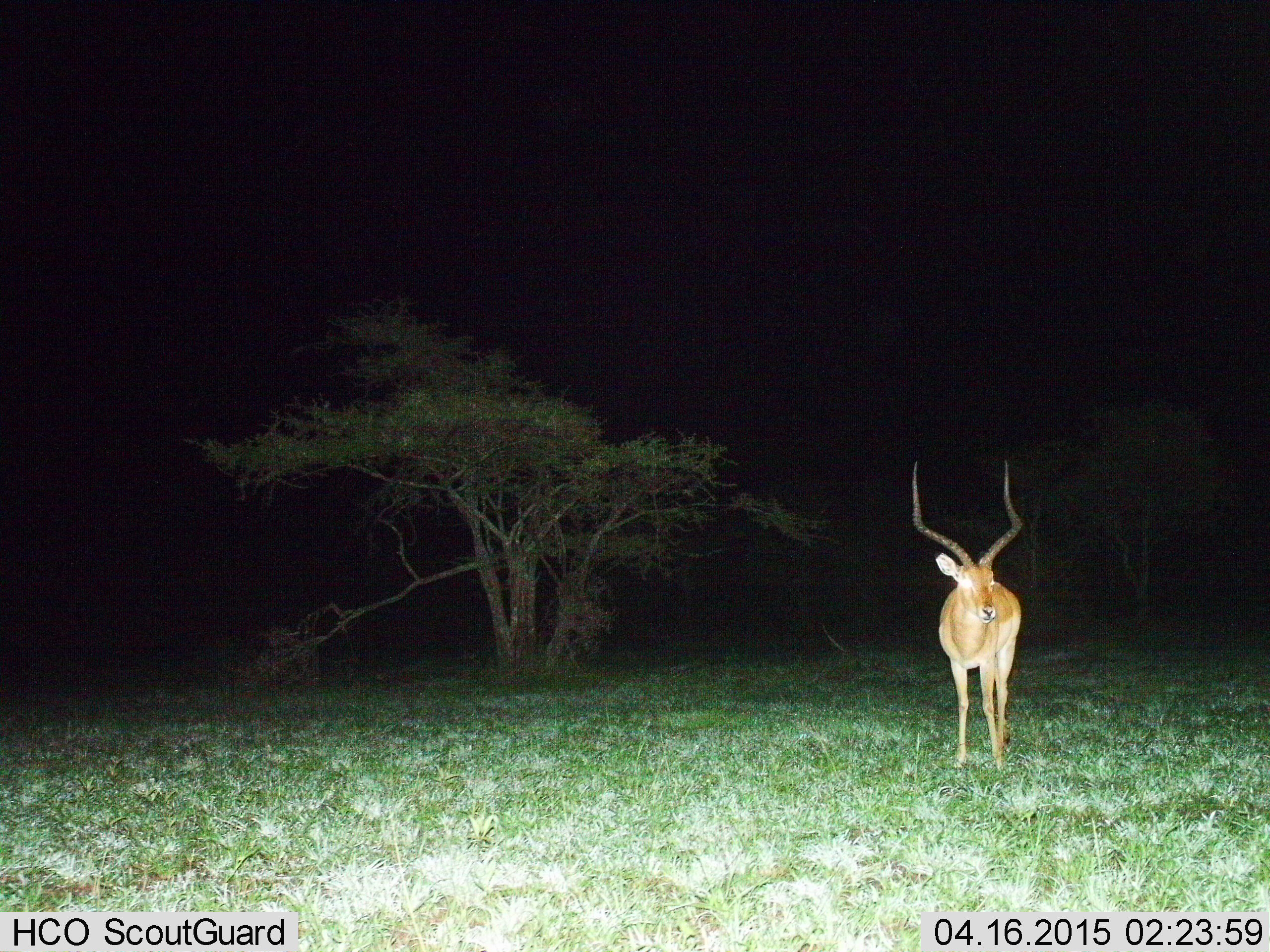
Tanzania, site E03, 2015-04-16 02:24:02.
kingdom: Animalia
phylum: Chordata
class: Mammalia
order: Artiodactyla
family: Bovidae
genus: Aepyceros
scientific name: Aepyceros melampus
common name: impala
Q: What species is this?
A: Impala (Aepyceros melampus).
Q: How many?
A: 1.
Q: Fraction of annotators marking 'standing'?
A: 100%.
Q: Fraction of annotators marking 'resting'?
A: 0%.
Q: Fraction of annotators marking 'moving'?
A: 0%.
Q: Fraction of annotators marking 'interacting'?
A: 0%.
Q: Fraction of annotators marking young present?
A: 0%.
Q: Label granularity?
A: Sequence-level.